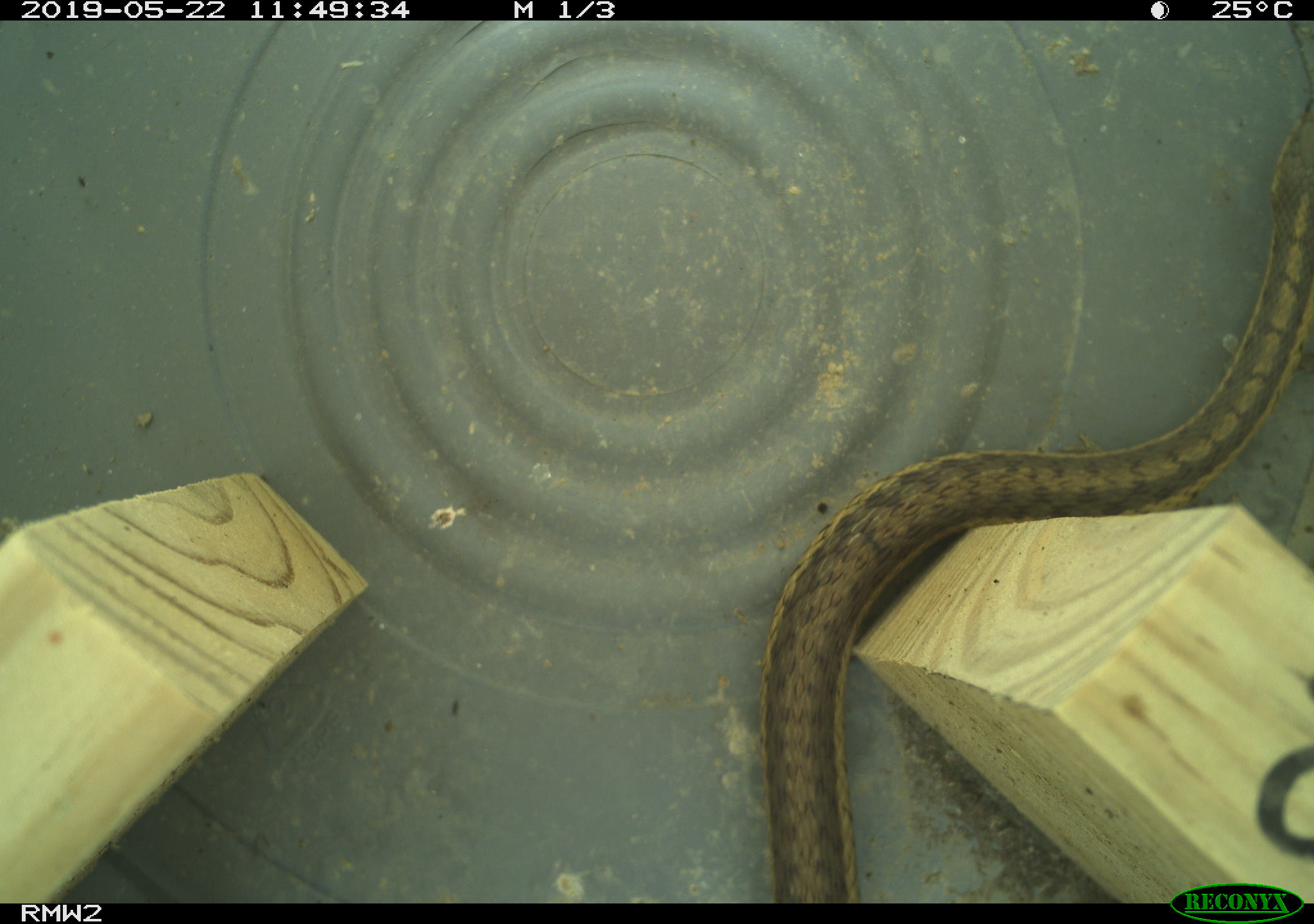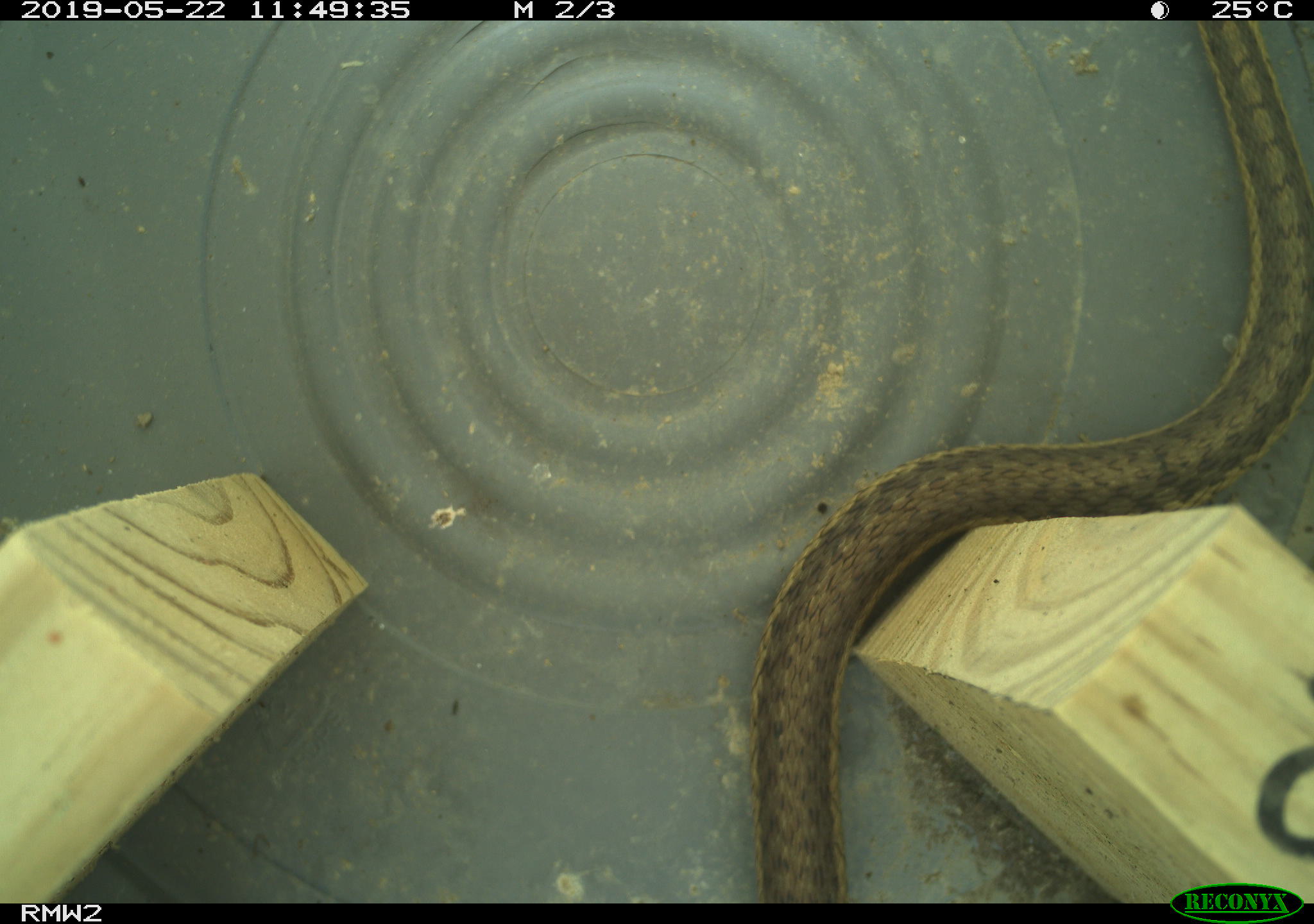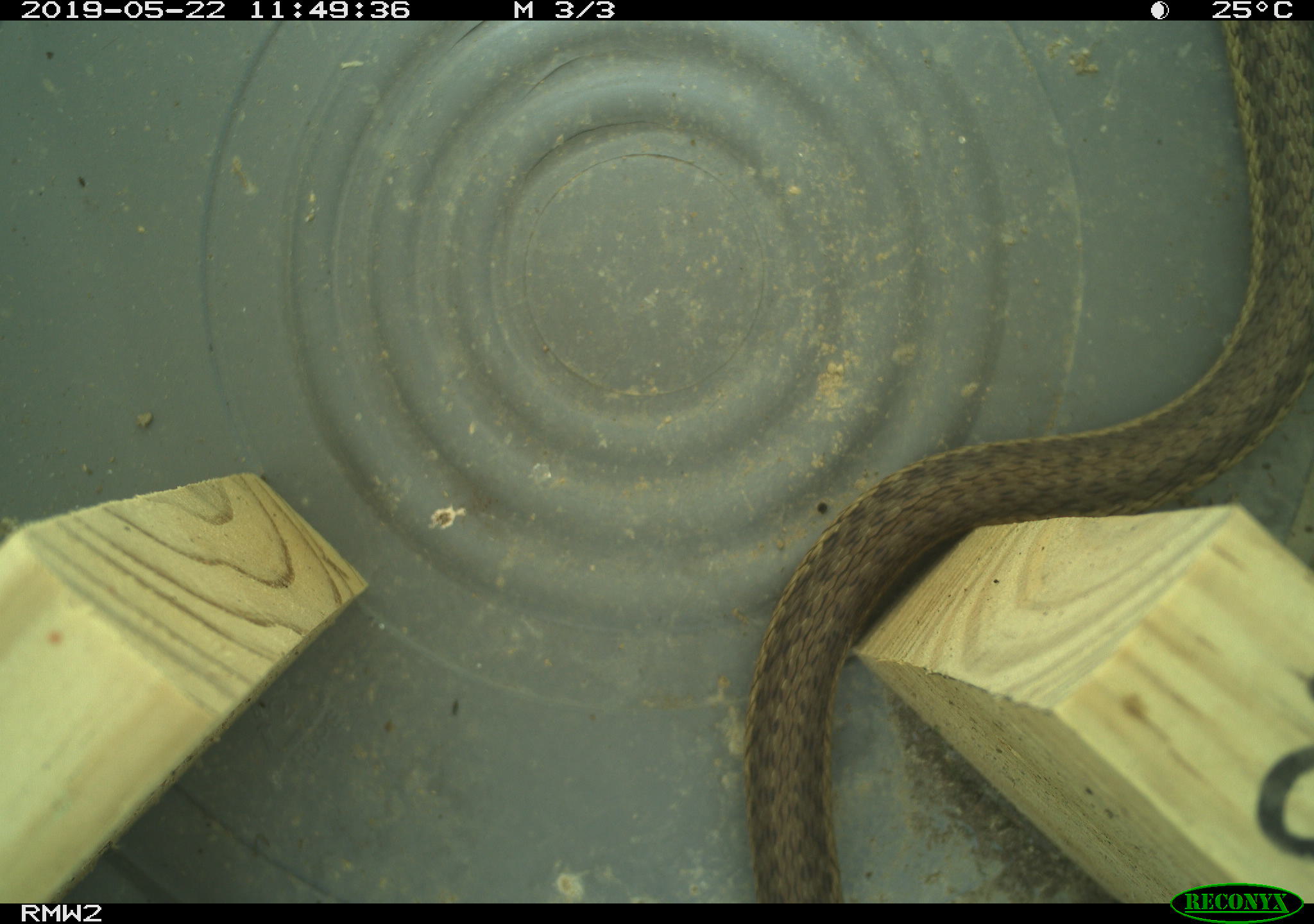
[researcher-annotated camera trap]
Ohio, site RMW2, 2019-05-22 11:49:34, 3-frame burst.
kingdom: Animalia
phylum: Chordata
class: Reptilia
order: Squamata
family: Colubridae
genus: Thamnophis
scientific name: Thamnophis sirtalis sirtalis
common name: eastern gartersnake